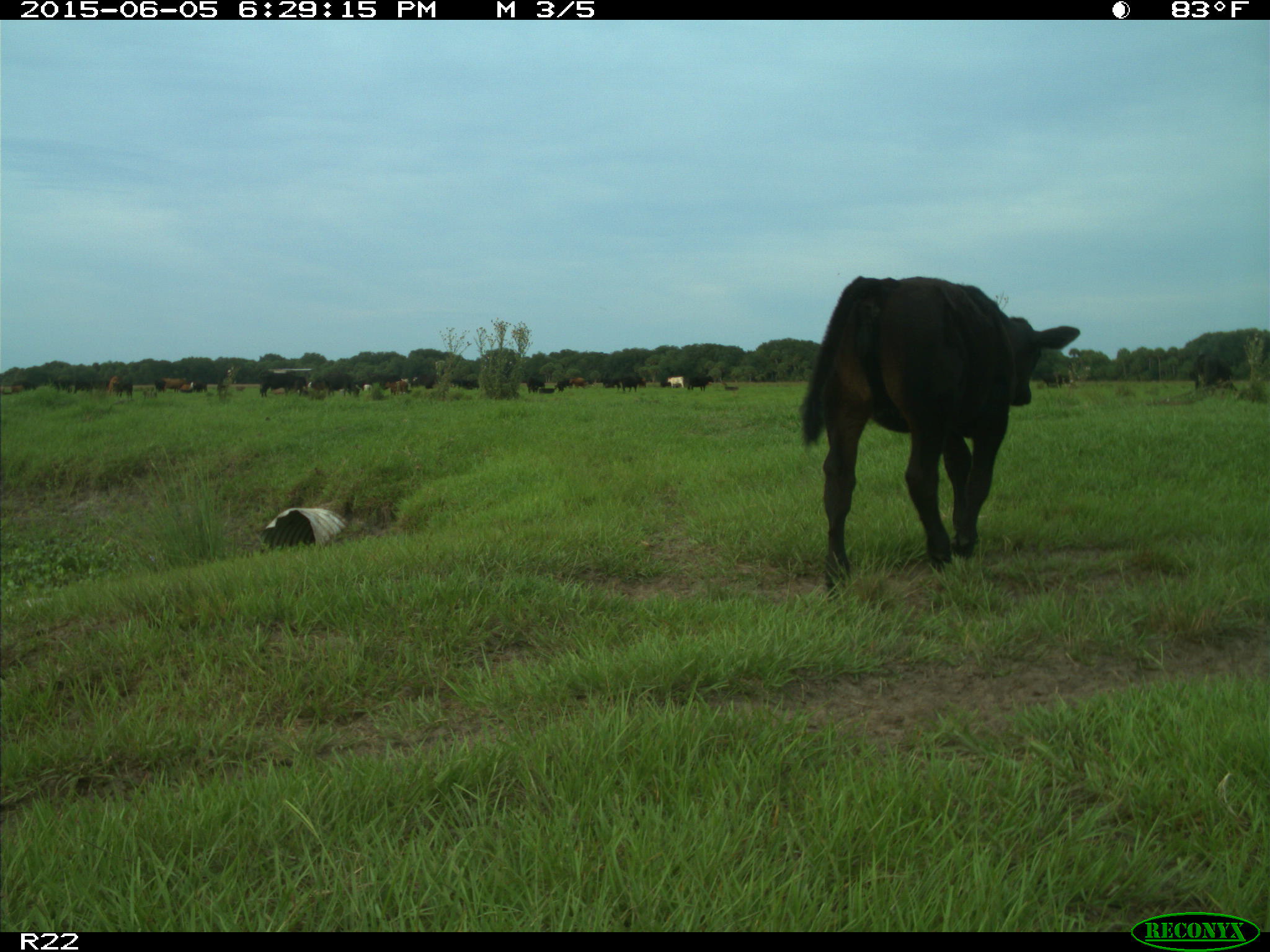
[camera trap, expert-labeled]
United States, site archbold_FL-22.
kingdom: Animalia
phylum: Chordata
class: Mammalia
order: Artiodactyla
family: Bovidae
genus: Bos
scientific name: Bos taurus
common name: domestic cow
Bos taurus (domestic cow).